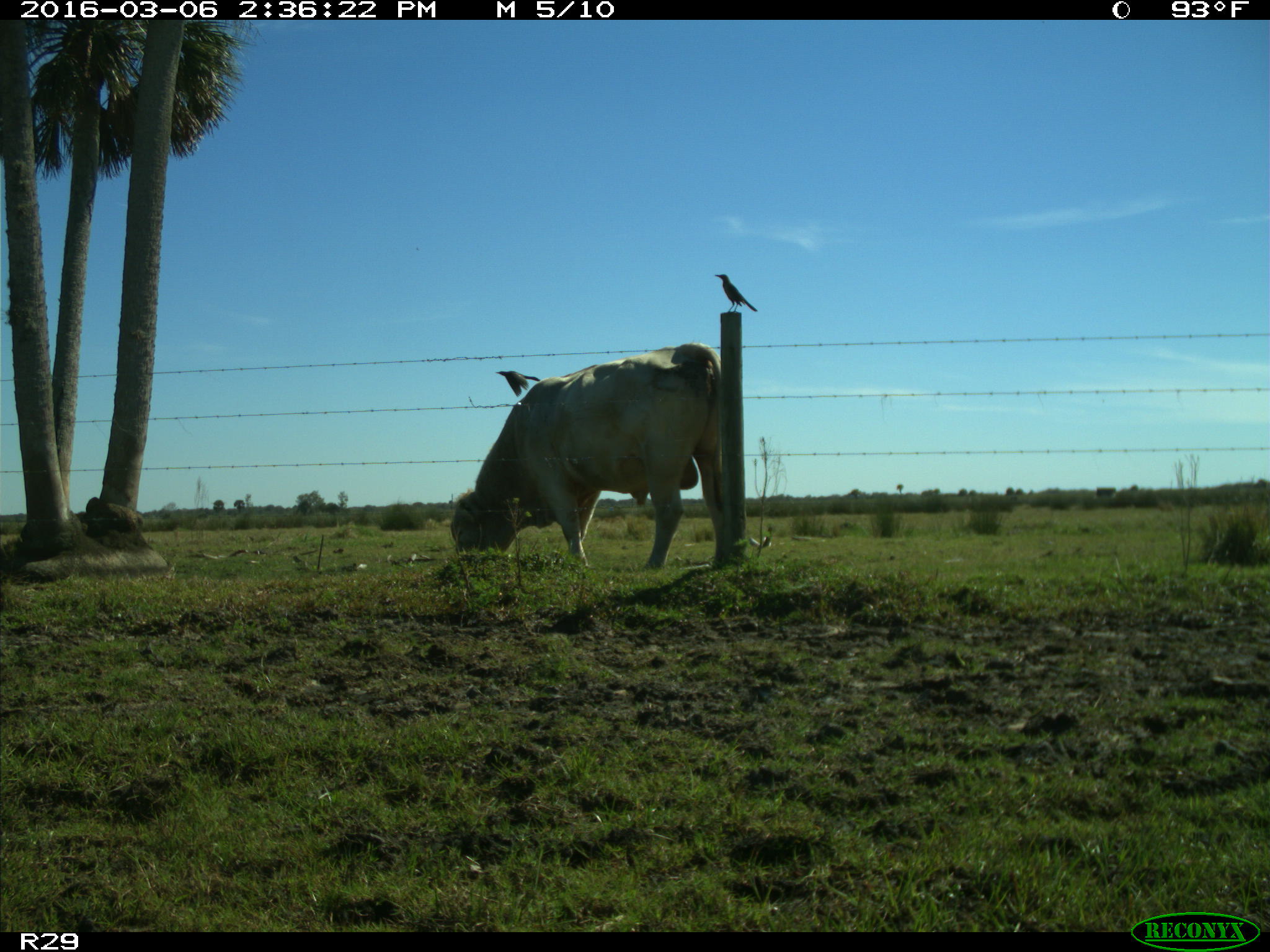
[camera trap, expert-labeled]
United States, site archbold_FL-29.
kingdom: Animalia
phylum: Chordata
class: Mammalia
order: Artiodactyla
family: Bovidae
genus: Bos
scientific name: Bos taurus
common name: domestic cow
Bos taurus (domestic cow).